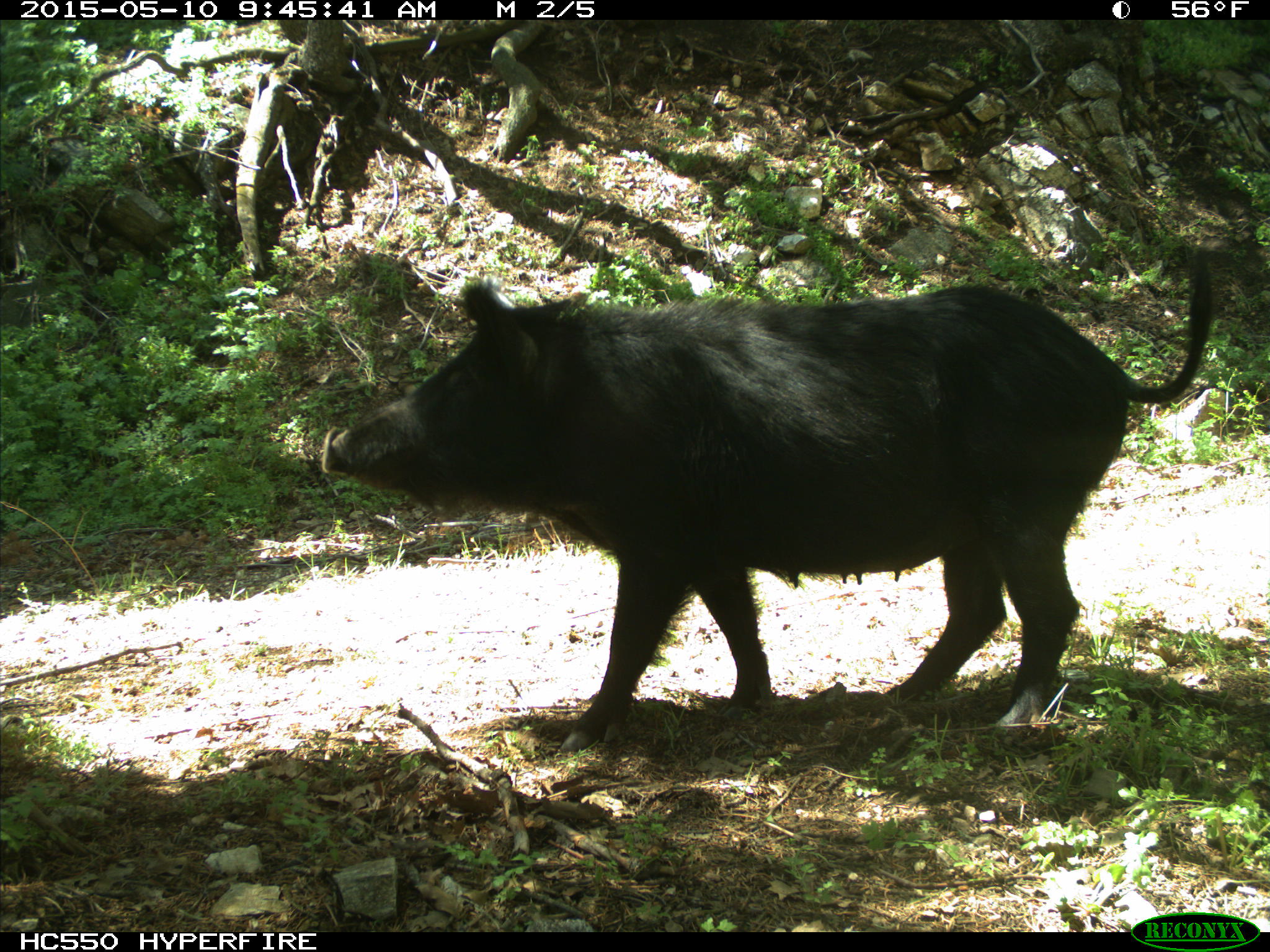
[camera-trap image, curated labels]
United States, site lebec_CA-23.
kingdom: Animalia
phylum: Chordata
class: Mammalia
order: Artiodactyla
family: Suidae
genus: Sus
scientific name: Sus scrofa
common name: wild boar